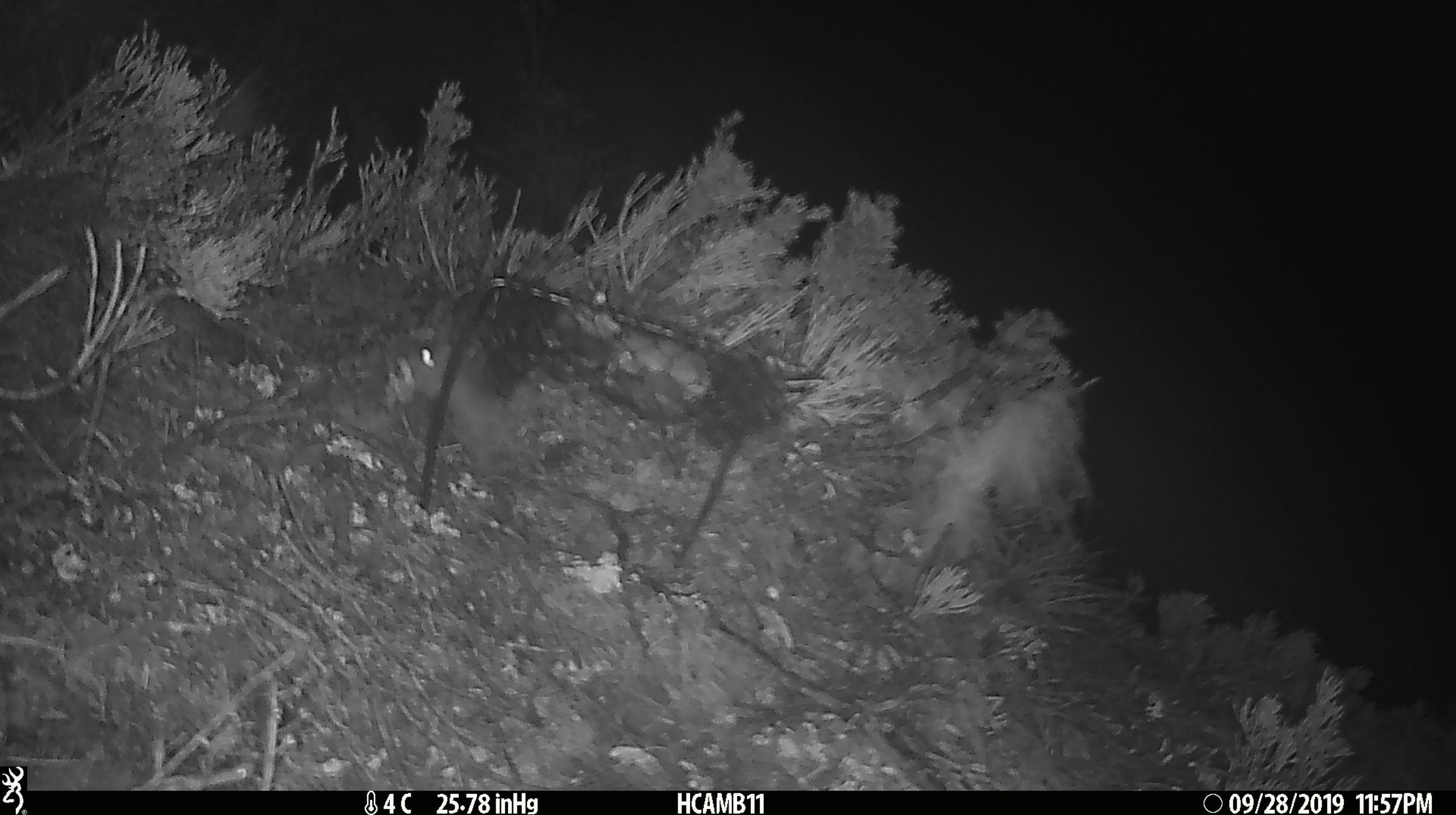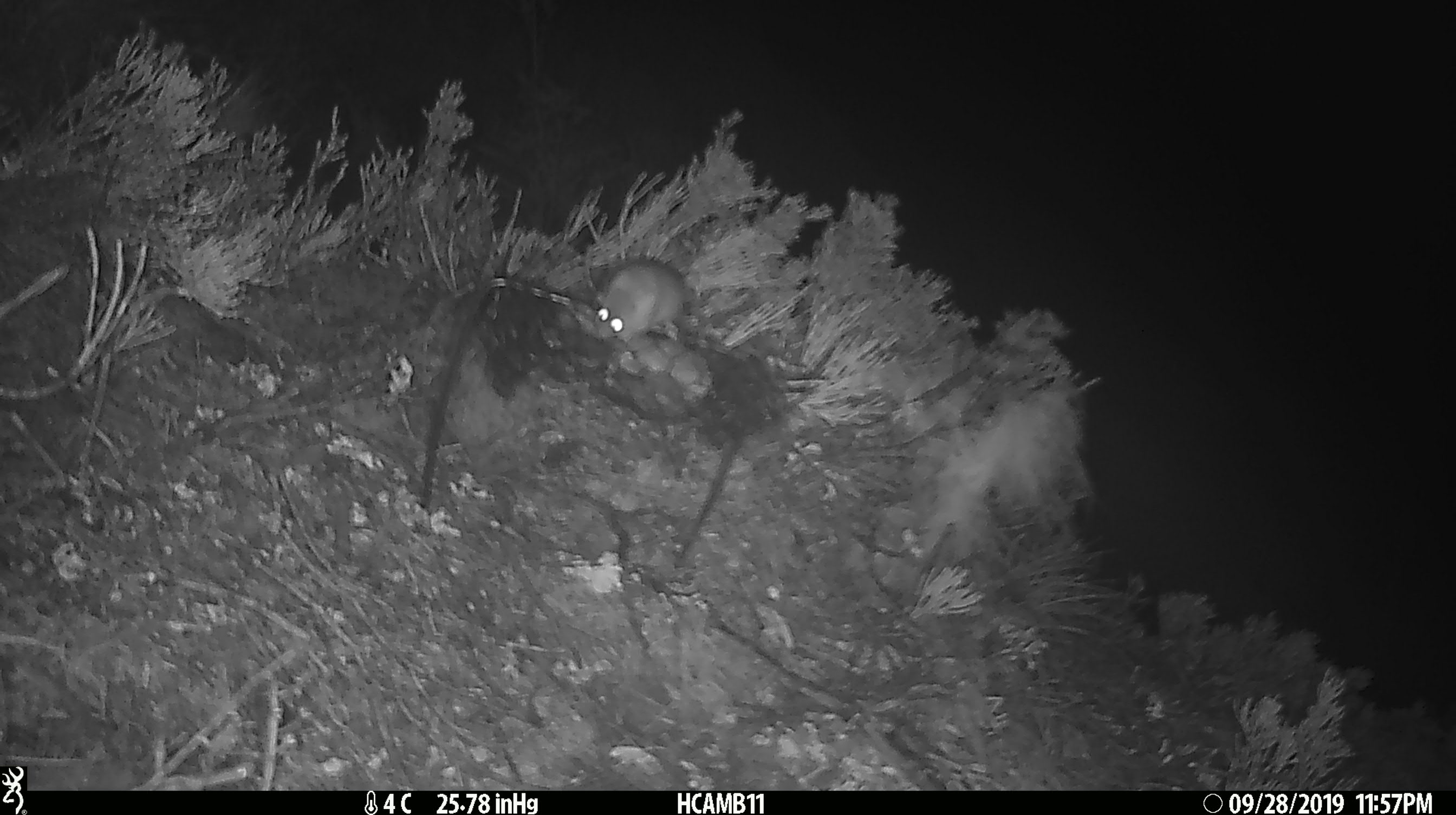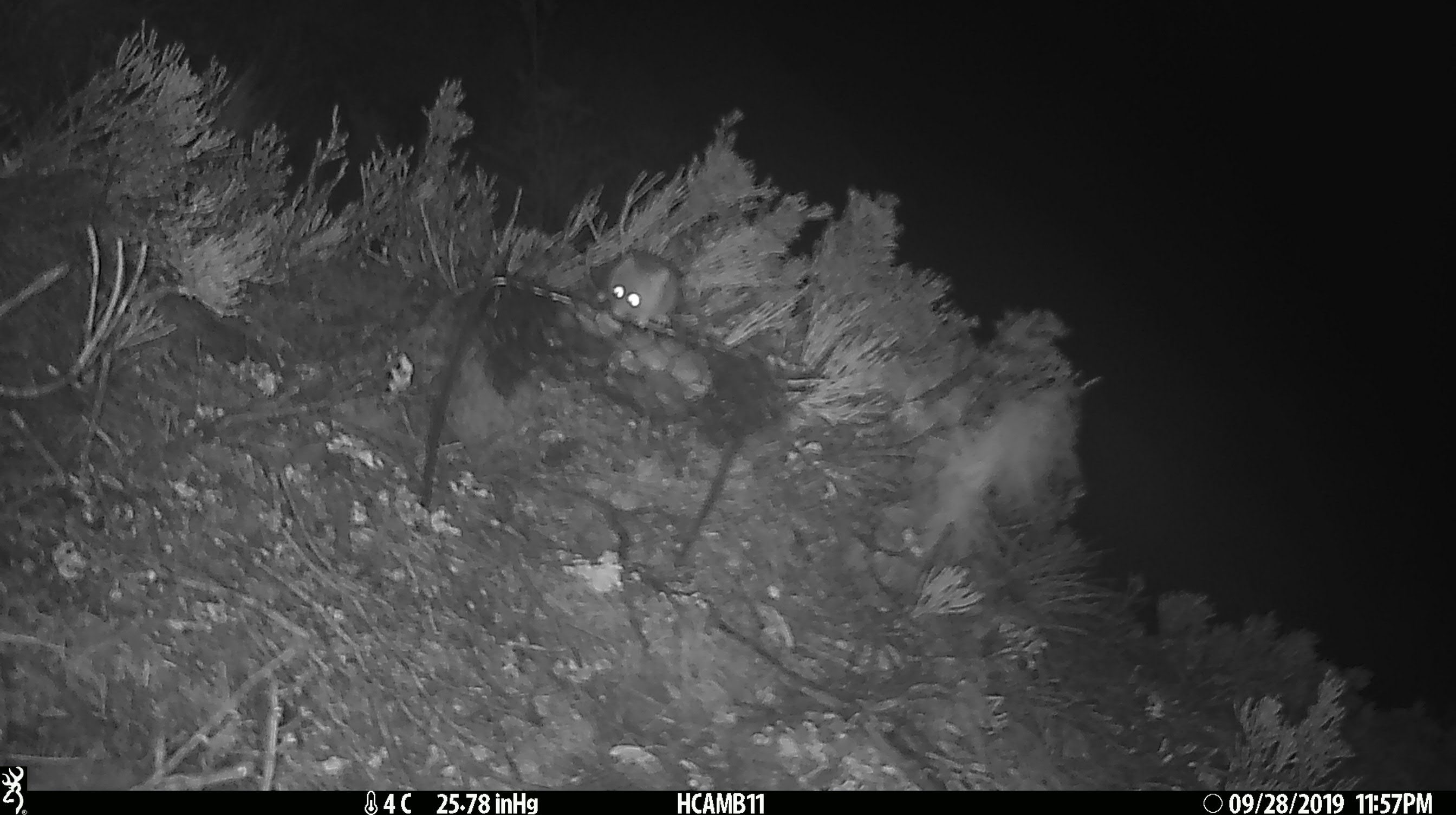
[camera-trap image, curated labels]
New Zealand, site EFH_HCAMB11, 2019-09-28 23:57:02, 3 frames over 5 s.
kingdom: Animalia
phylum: Chordata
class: Mammalia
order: Rodentia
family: Muridae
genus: Mus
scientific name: Mus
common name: mouse